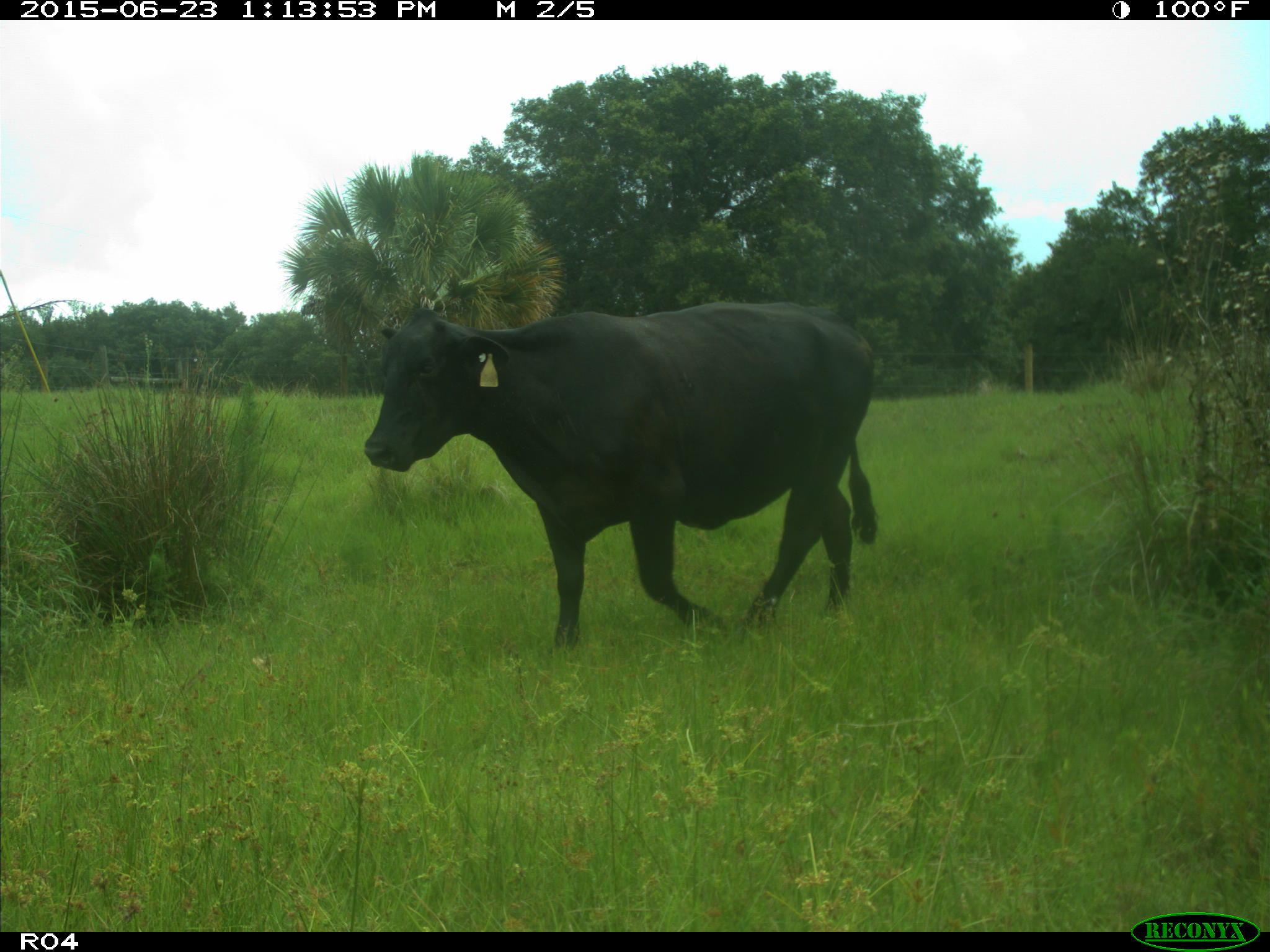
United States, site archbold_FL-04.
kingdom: Animalia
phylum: Chordata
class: Mammalia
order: Artiodactyla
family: Bovidae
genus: Bos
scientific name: Bos taurus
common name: domestic cow